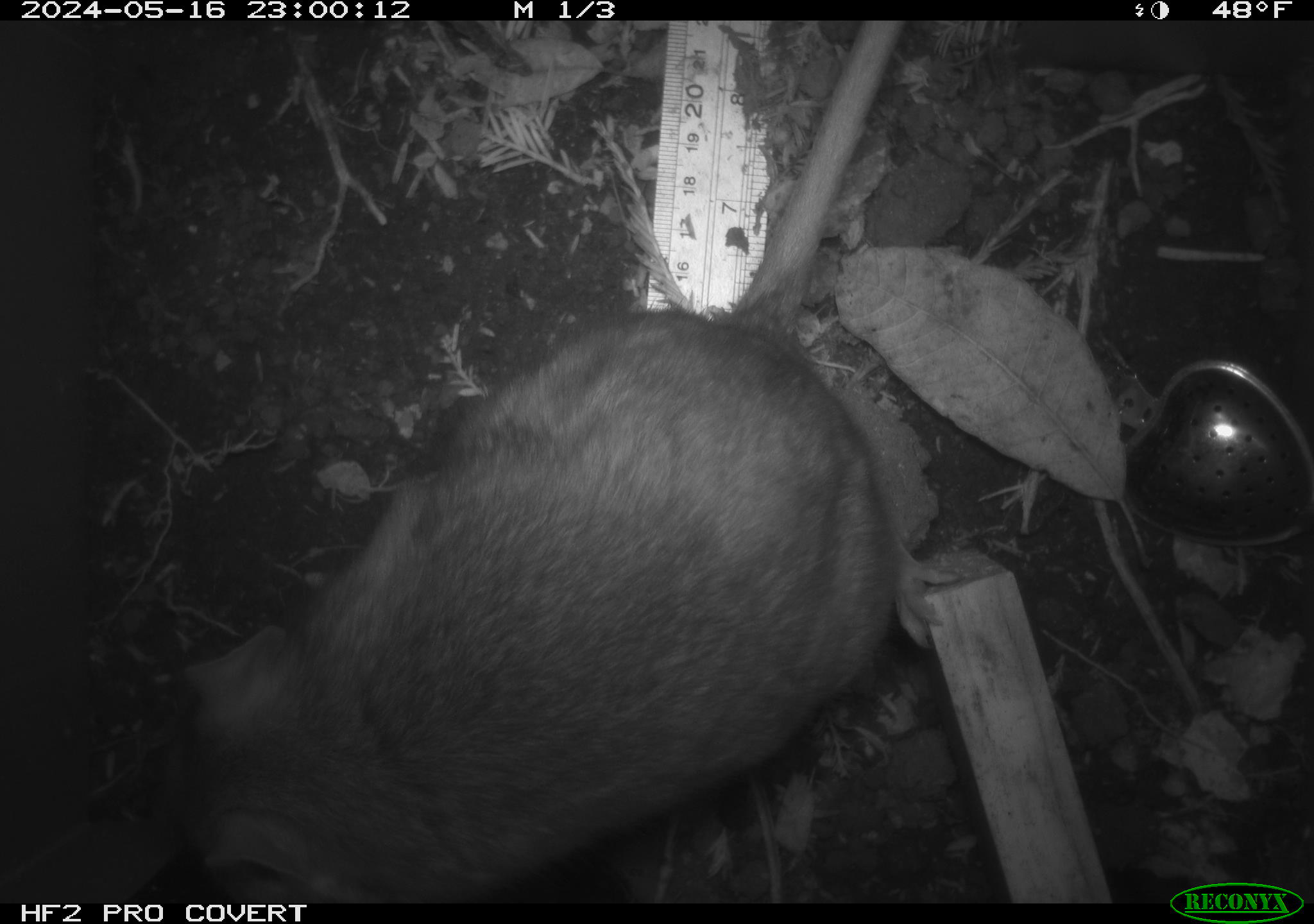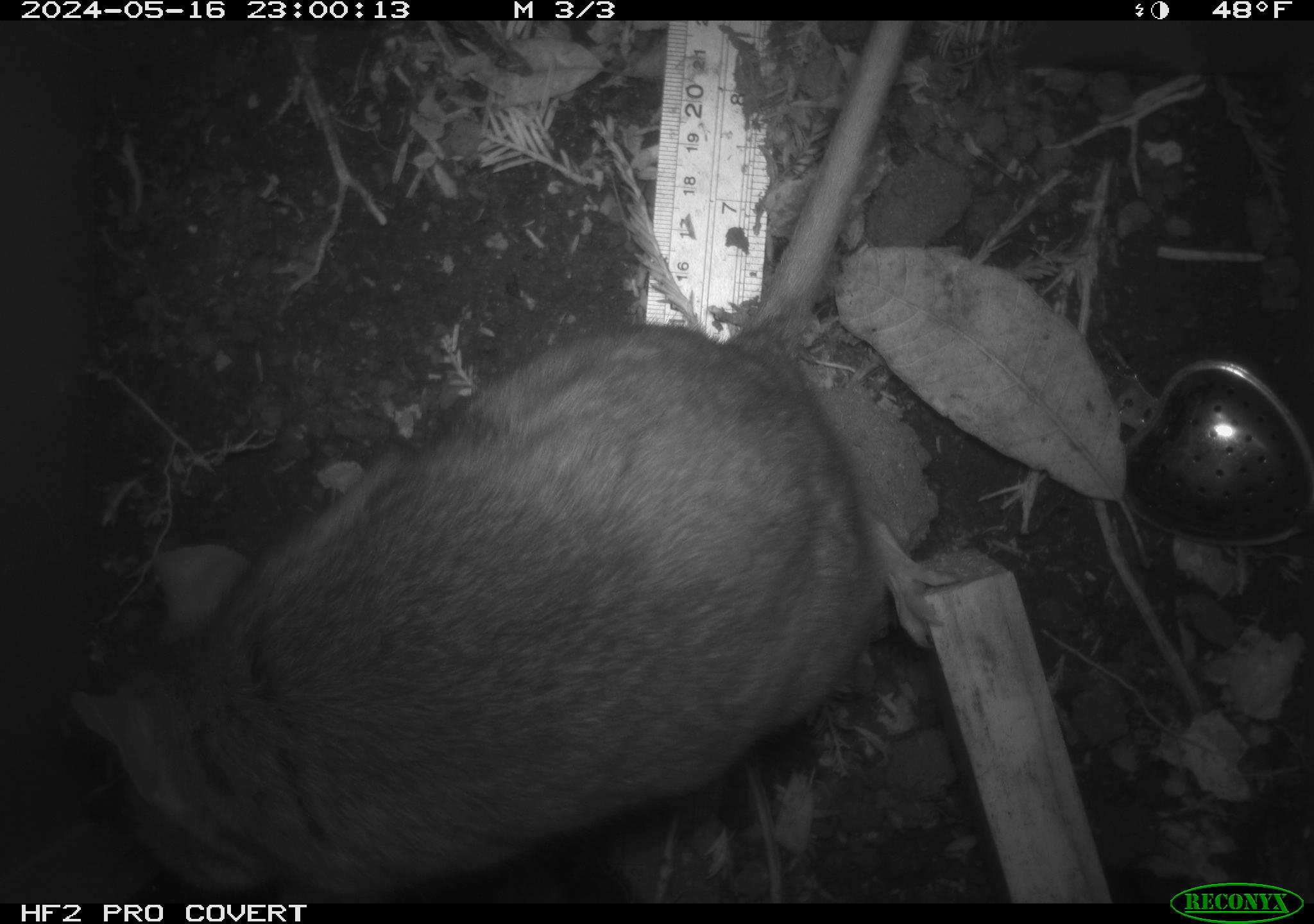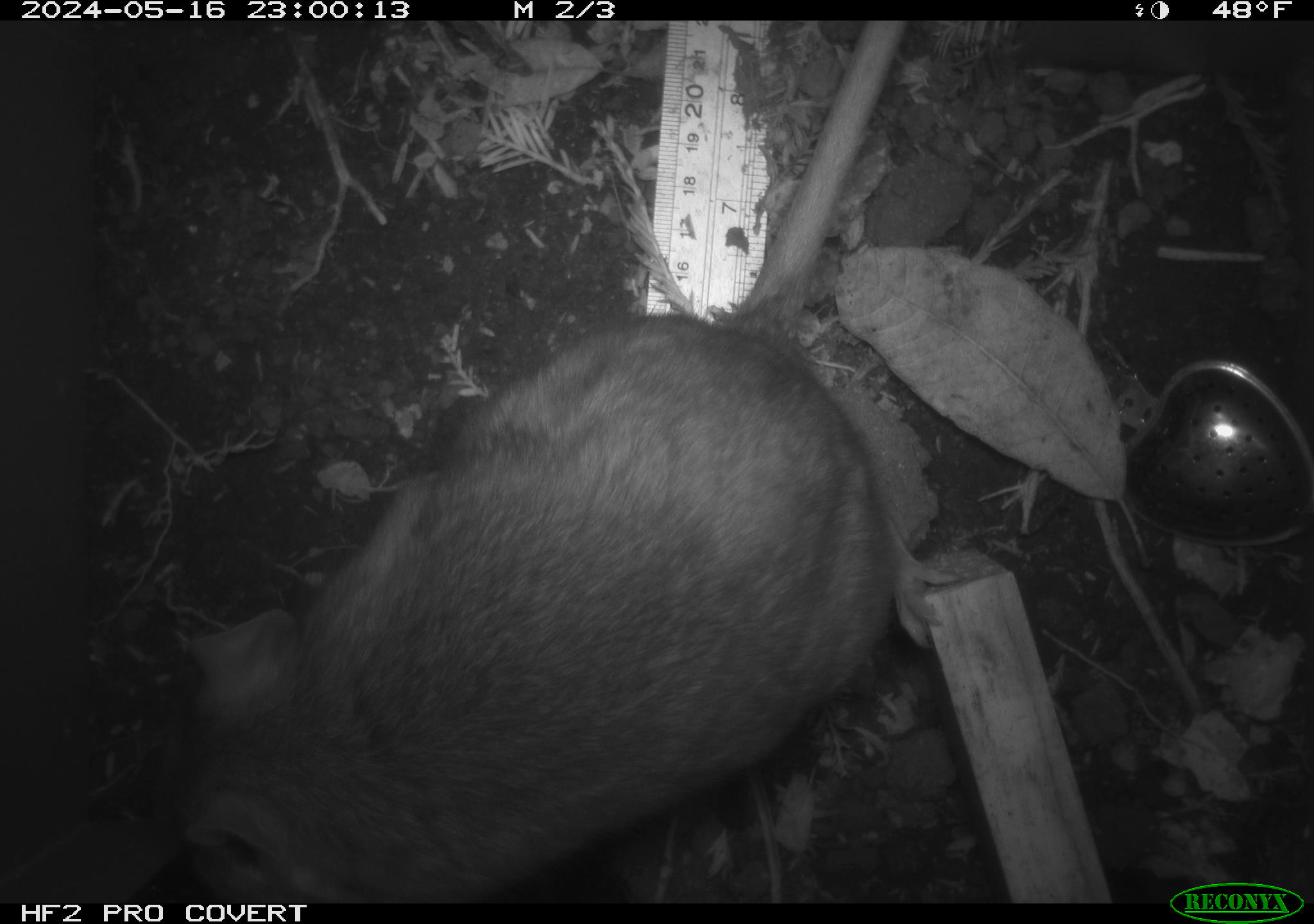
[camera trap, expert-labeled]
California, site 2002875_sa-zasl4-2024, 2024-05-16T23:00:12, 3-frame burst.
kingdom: Animalia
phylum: Chordata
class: Mammalia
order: Rodentia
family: Cricetidae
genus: Neotoma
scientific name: Neotoma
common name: pack rat or woodrat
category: neotoma species